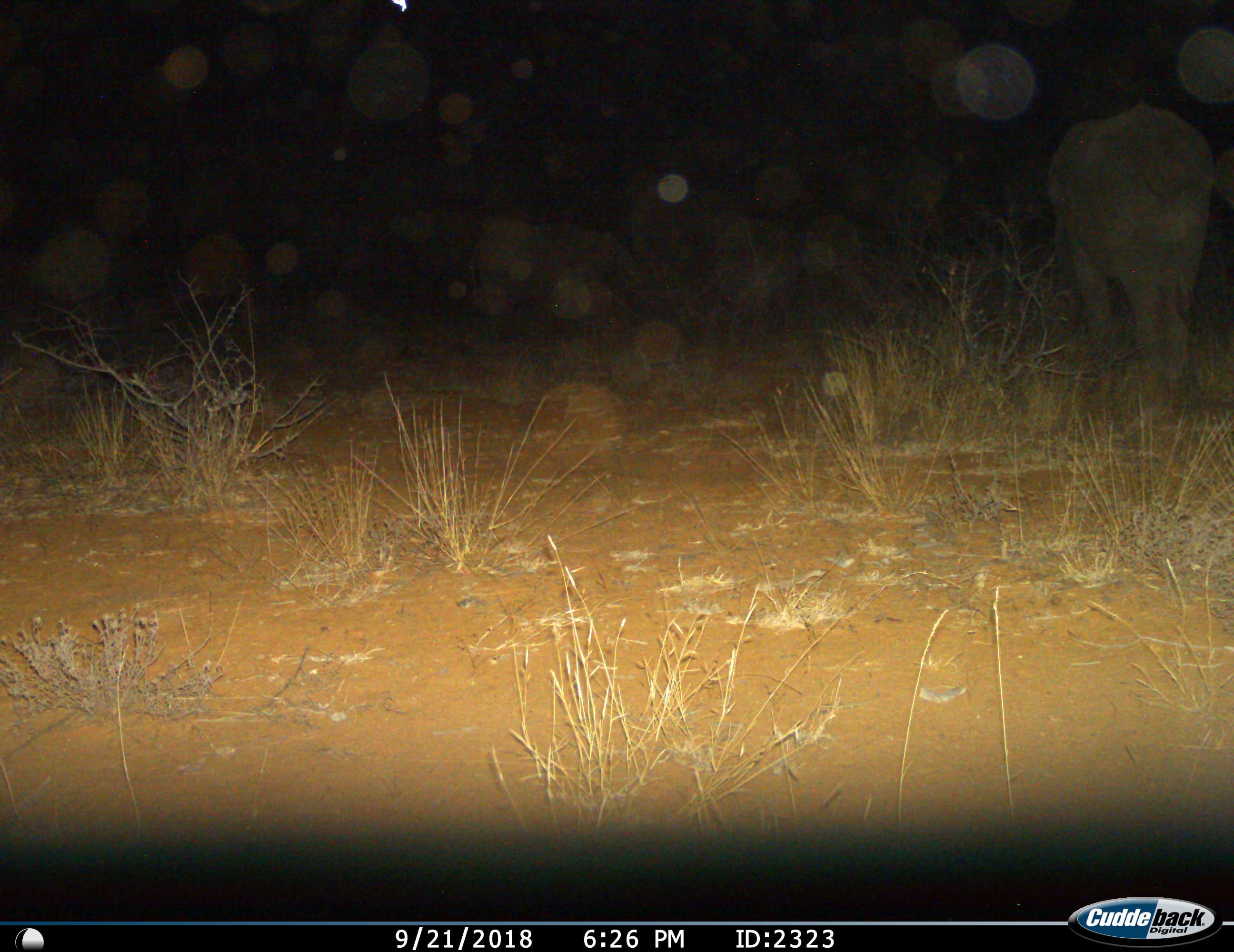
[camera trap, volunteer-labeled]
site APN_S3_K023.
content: unidentified animal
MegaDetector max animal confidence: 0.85